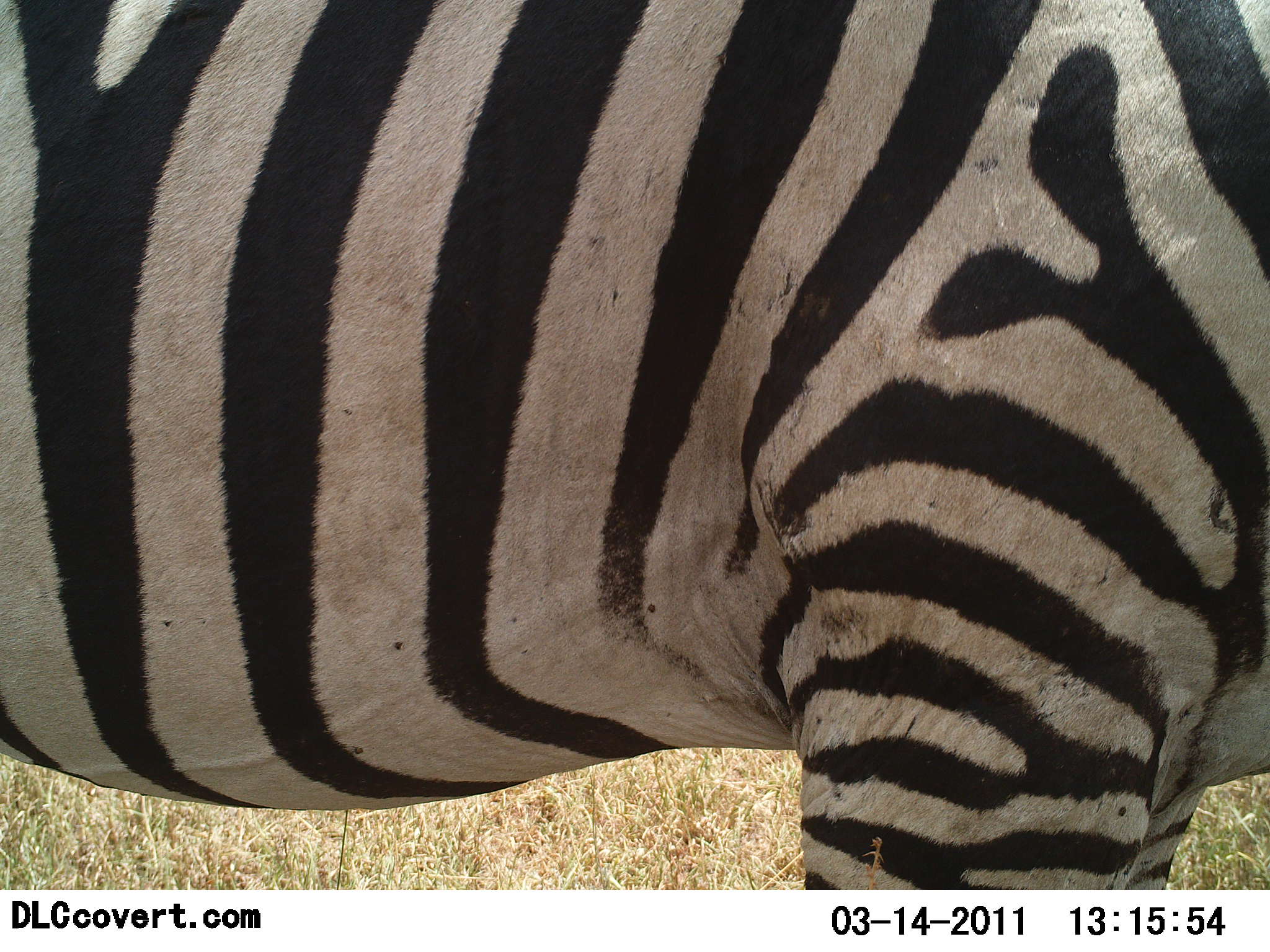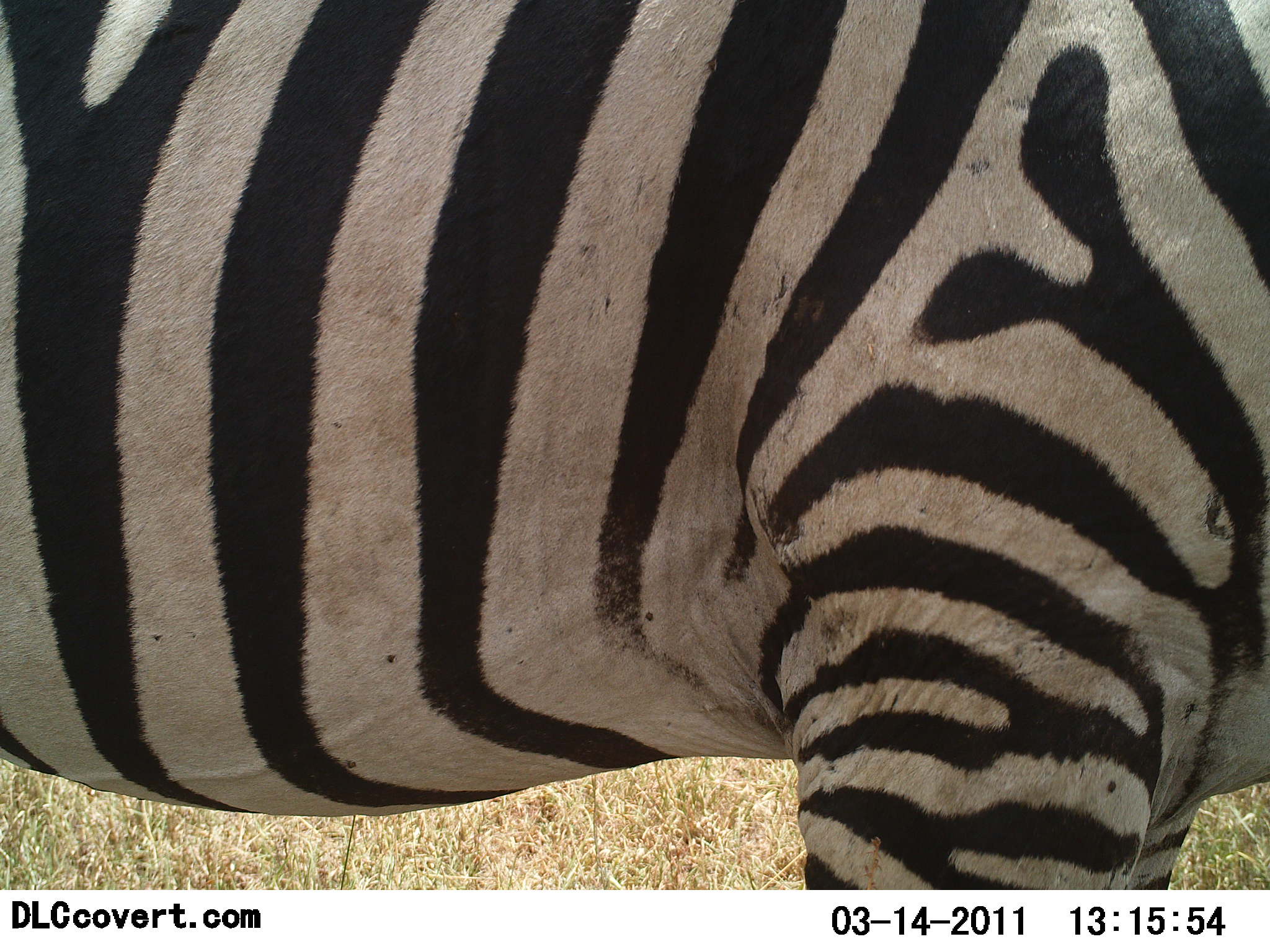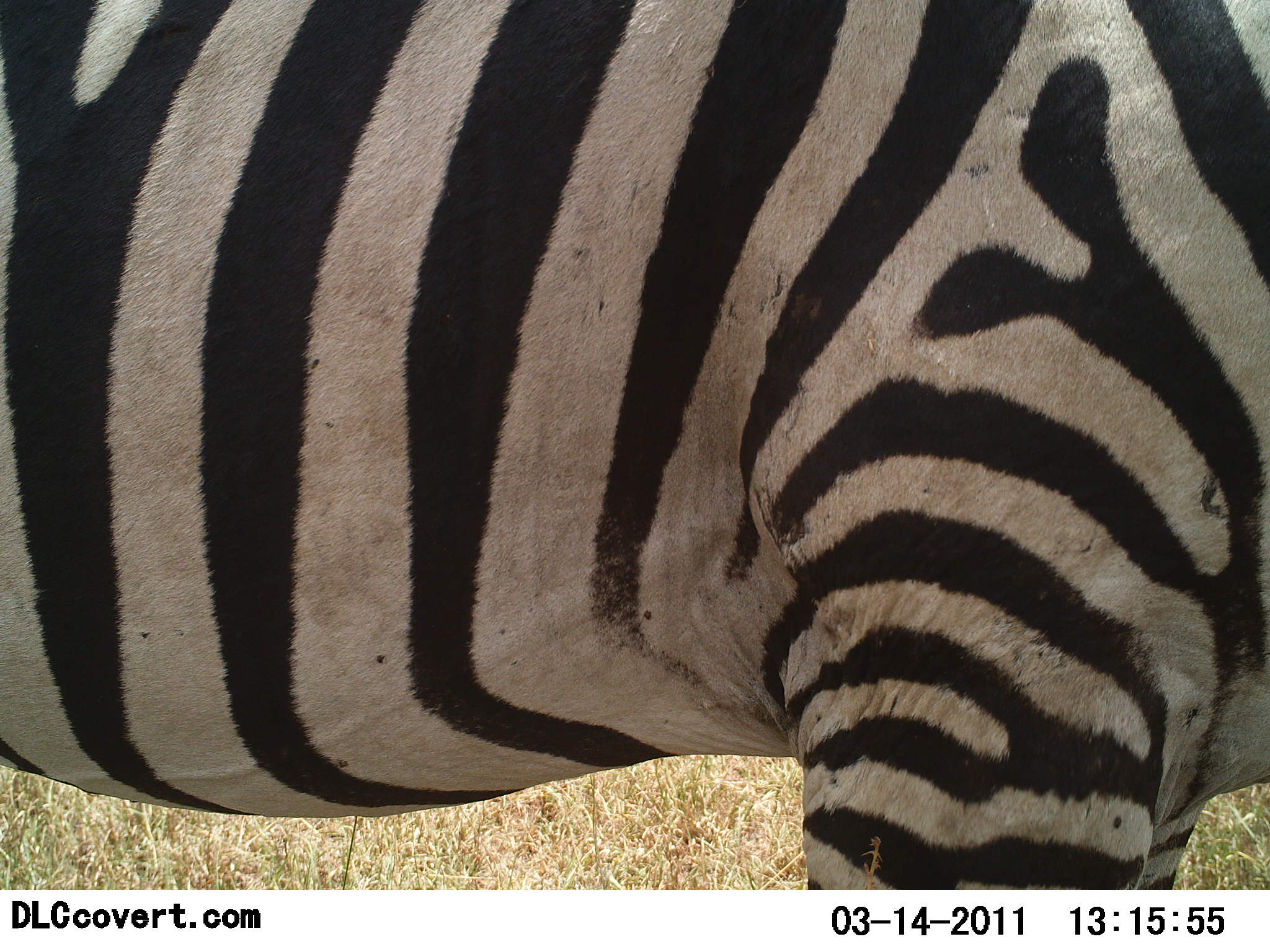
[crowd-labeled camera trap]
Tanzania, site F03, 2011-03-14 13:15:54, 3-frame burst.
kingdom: Animalia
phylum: Chordata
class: Mammalia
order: Perissodactyla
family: Equidae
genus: Equus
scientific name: Equus quagga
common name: plains zebra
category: zebra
Zebra (plains zebra) (Equus quagga), count 1. Behavior (volunteer vote fractions): standing 100%, resting 0%, moving 0%, interacting 0%. Young present (vote fraction): 0%. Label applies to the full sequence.